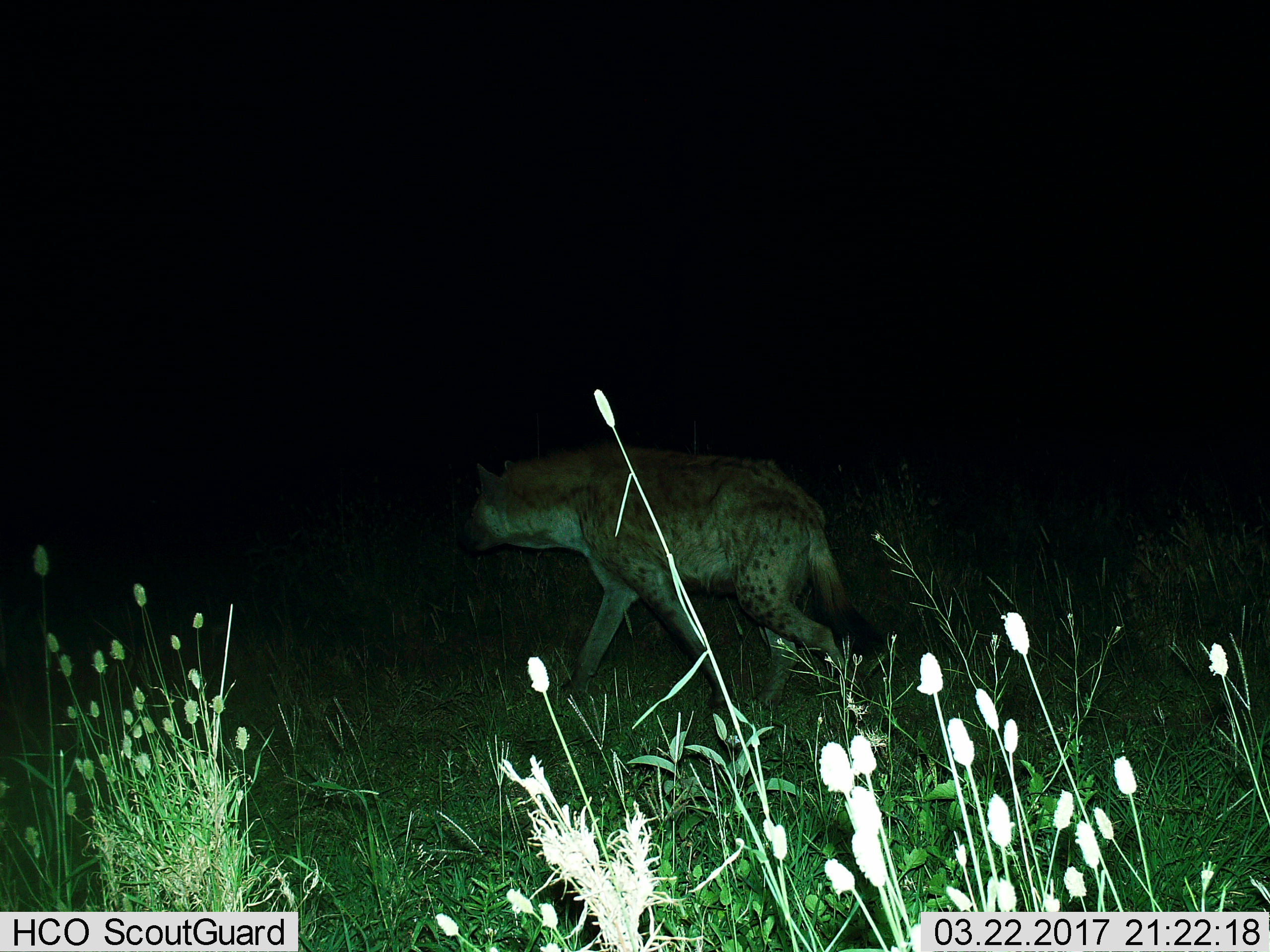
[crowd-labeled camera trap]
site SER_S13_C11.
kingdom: Animalia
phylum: Chordata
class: Mammalia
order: Carnivora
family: Hyaenidae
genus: Crocuta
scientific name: Crocuta crocuta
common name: spotted hyena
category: hyenaspotted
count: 1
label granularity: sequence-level